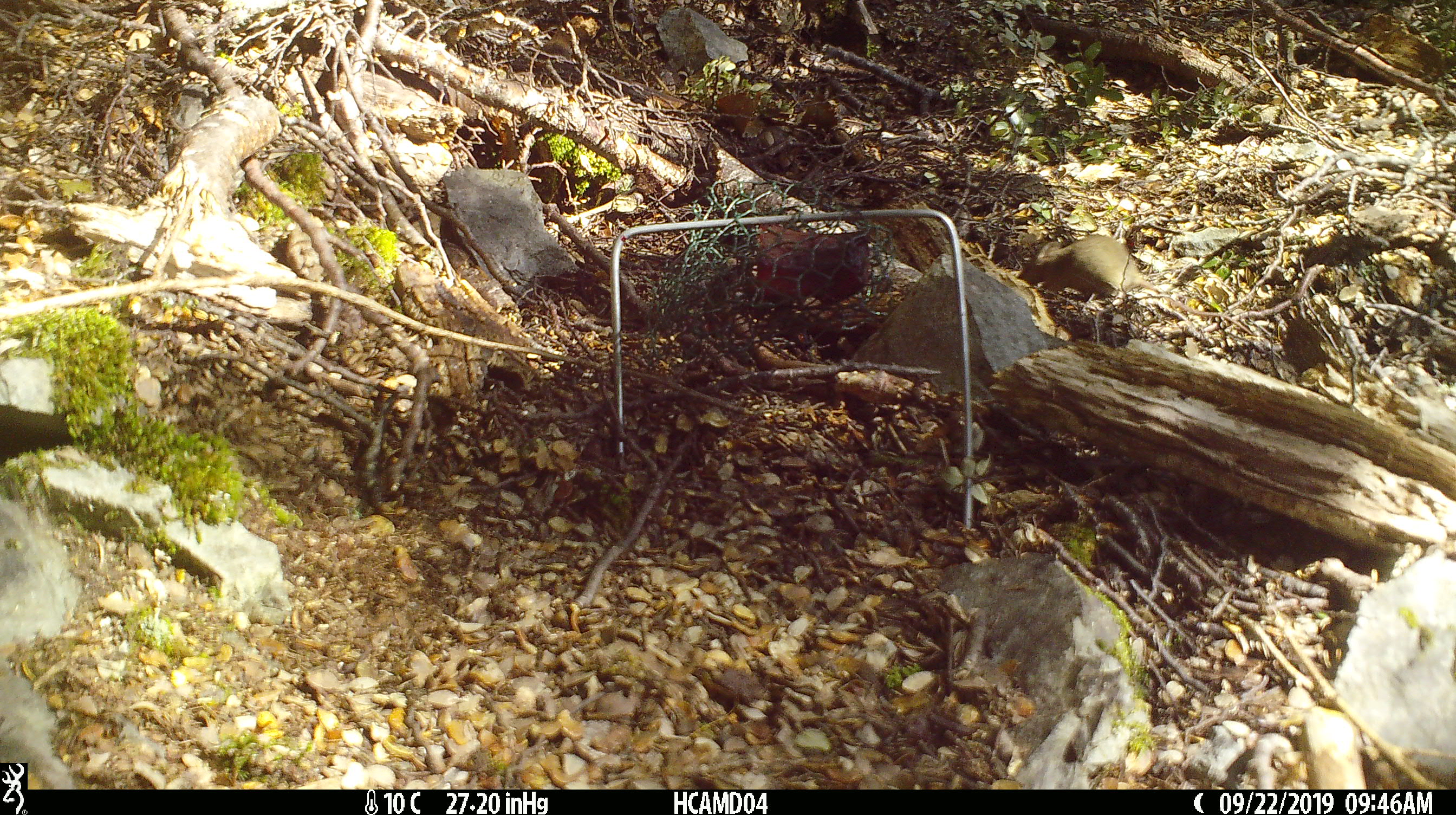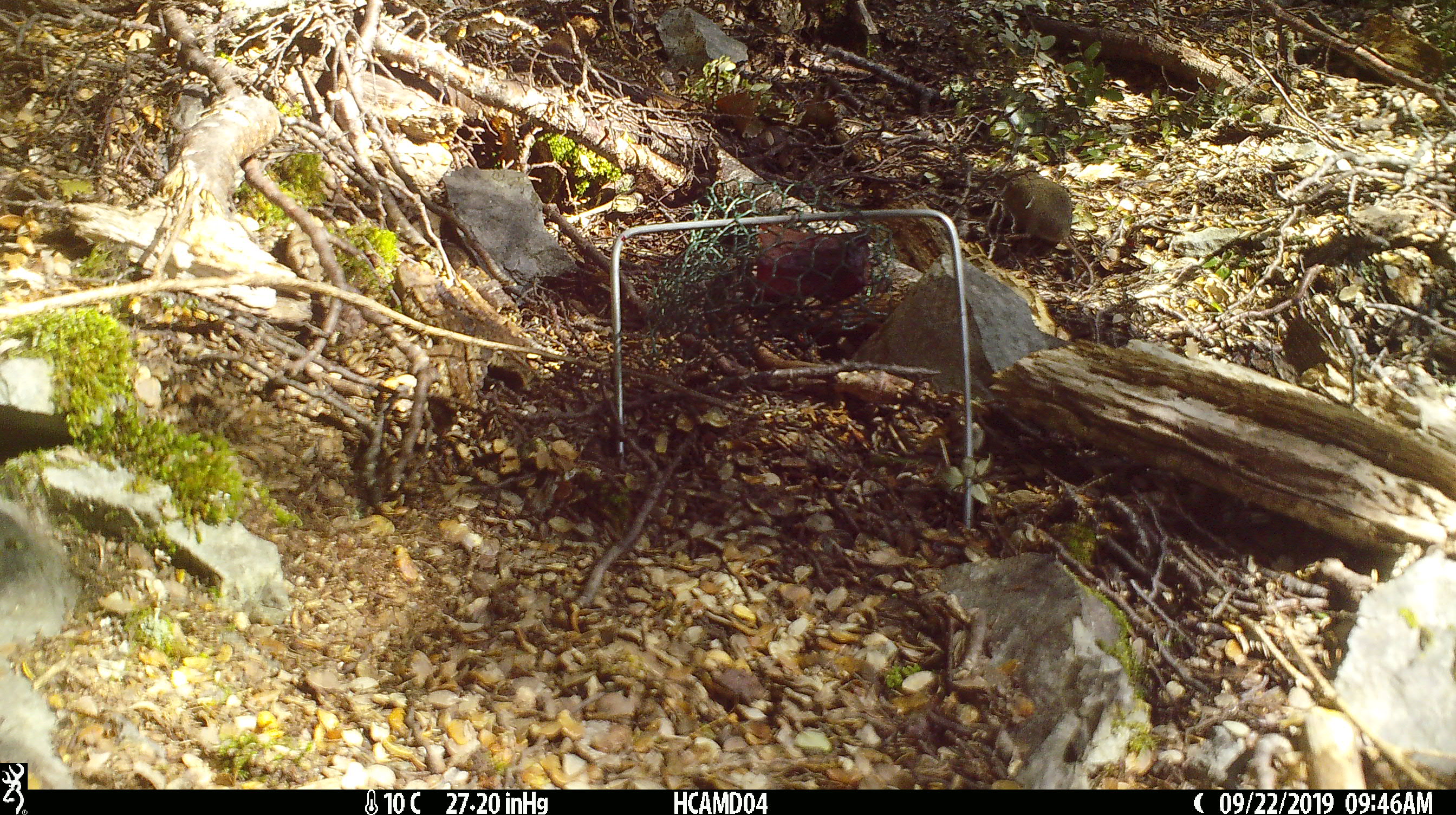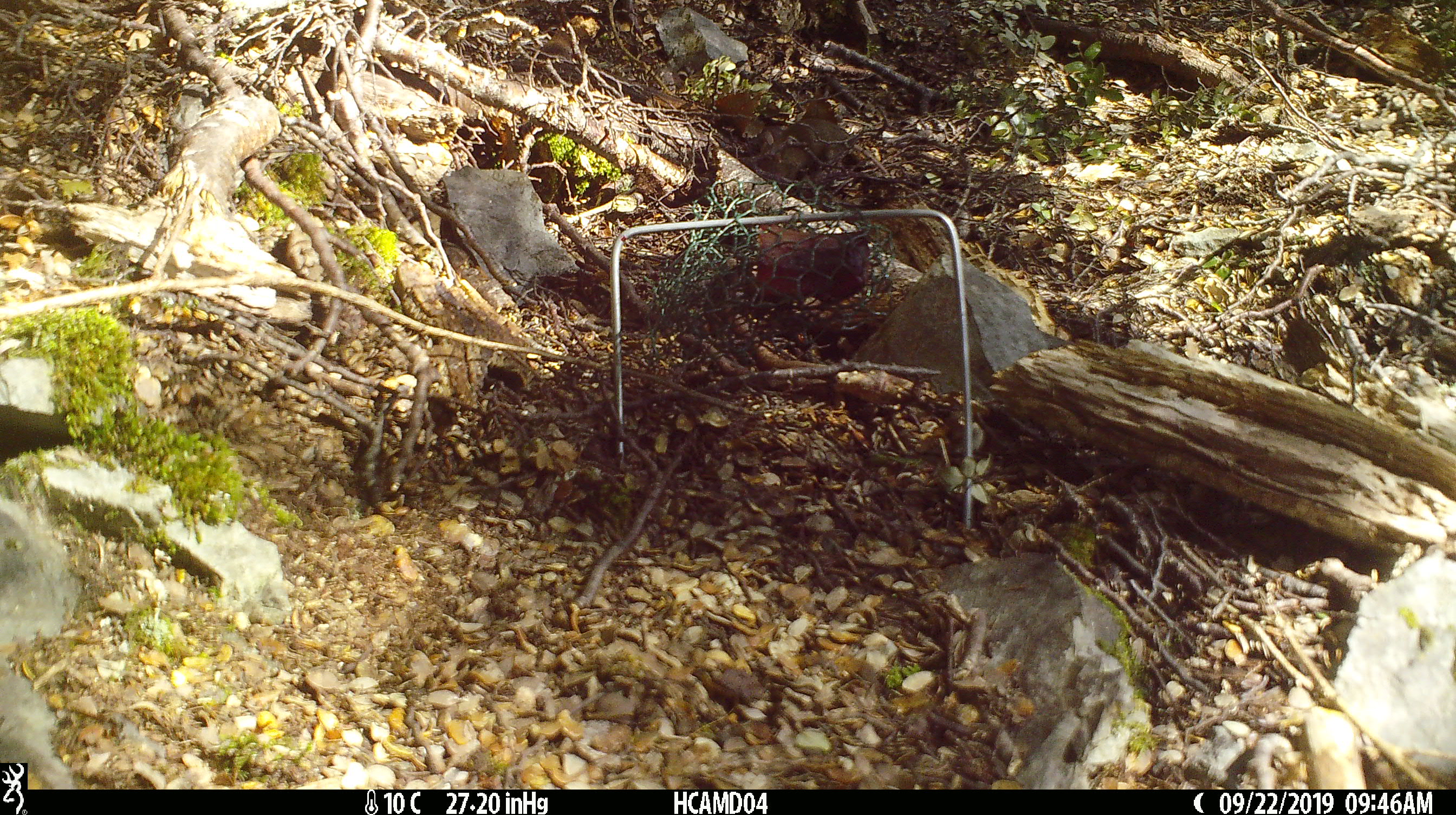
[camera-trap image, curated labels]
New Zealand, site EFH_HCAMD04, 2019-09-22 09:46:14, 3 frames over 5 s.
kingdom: Animalia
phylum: Chordata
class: Mammalia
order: Rodentia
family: Muridae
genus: Mus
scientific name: Mus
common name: mouse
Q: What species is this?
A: Mouse (Mus).